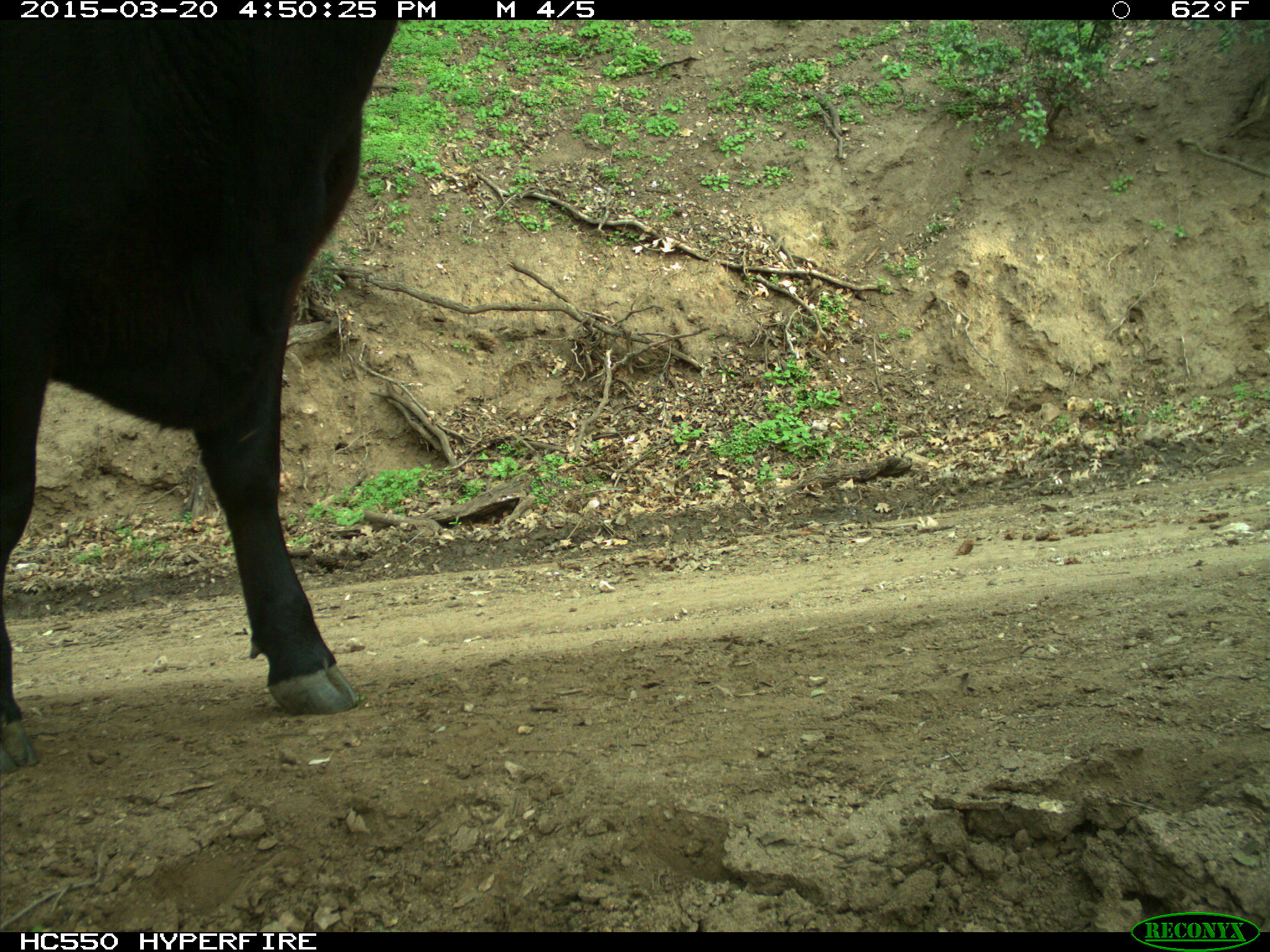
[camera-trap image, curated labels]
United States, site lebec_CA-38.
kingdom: Animalia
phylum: Chordata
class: Mammalia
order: Artiodactyla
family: Bovidae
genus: Bos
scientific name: Bos taurus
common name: domestic cow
Bos taurus (domestic cow).